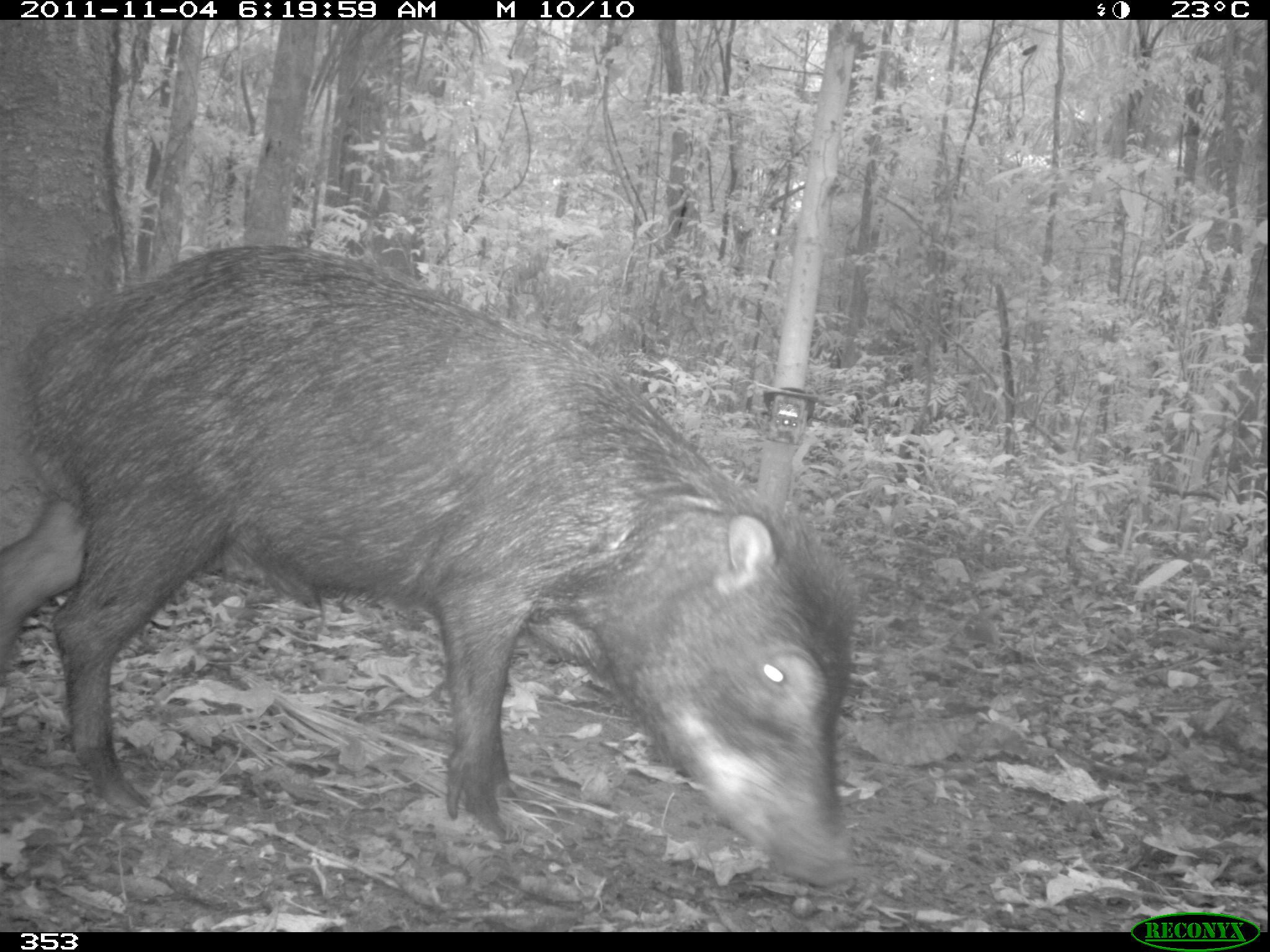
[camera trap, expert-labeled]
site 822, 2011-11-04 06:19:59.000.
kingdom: Animalia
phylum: Chordata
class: Mammalia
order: Artiodactyla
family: Tayassuidae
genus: Tayassu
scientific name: Tayassu pecari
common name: white-lipped peccary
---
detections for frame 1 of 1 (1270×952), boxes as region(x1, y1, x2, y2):
tayassu pecari: region(0, 244, 852, 889)